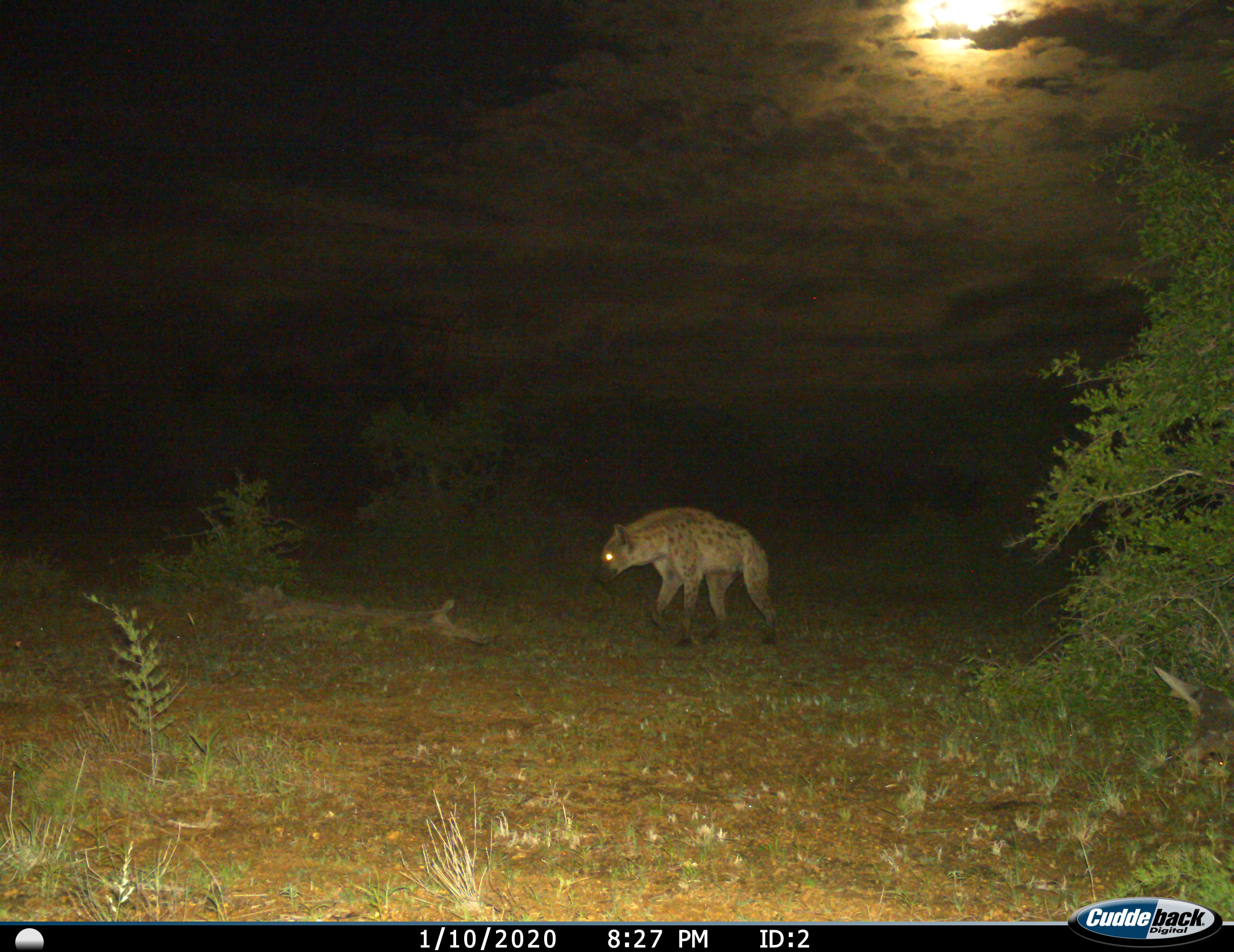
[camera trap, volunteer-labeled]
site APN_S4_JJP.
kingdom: Animalia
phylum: Chordata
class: Mammalia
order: Carnivora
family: Hyaenidae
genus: Crocuta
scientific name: Crocuta crocuta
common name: spotted hyena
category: hyenaspotted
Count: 1.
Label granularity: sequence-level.